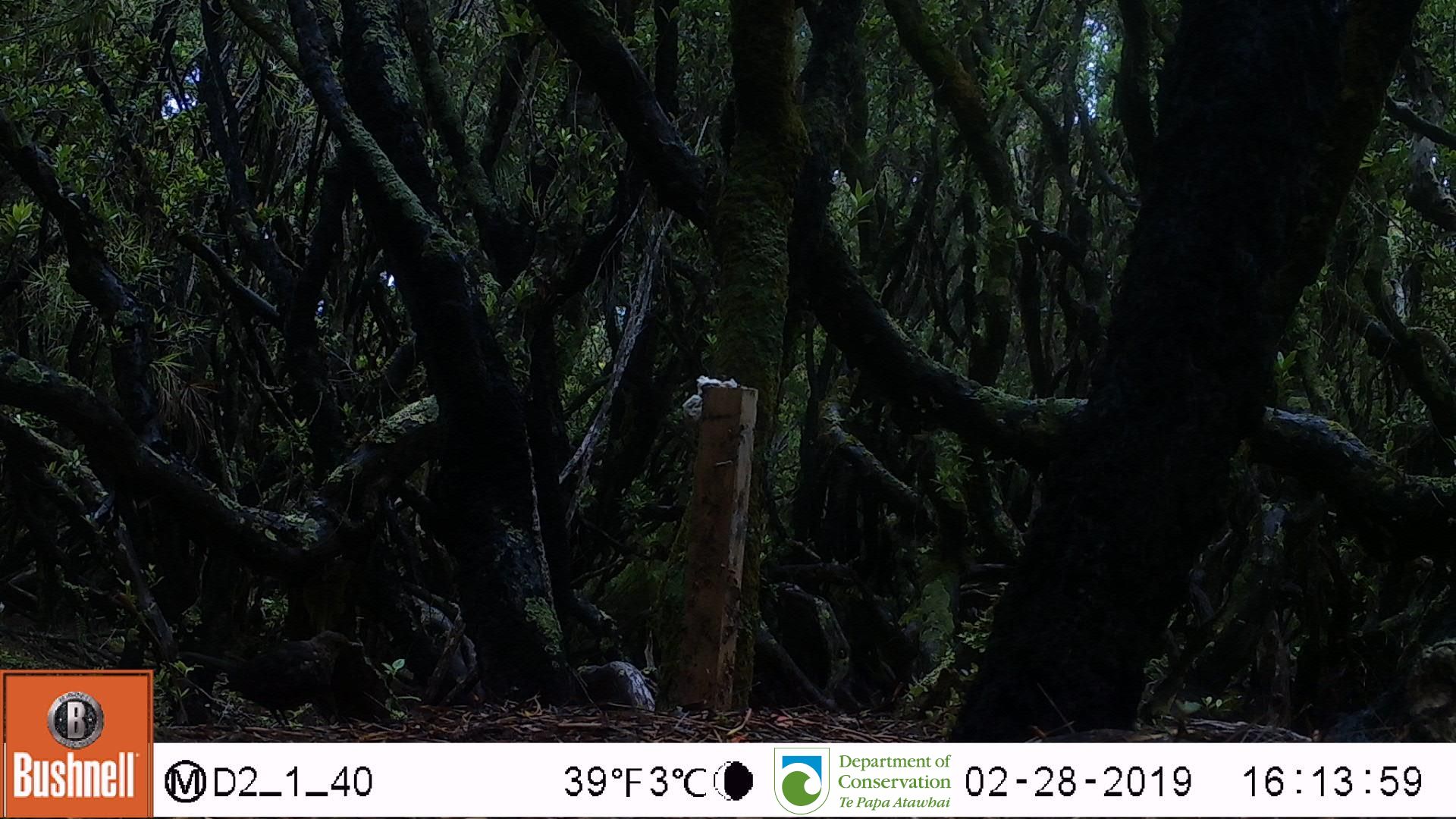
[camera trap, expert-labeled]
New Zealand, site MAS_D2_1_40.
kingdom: Animalia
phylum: Chordata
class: Aves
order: Passeriformes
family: Turdidae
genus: Turdus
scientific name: Turdus merula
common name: eurasian blackbird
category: blackbird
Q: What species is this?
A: Blackbird (eurasian blackbird) (Turdus merula).